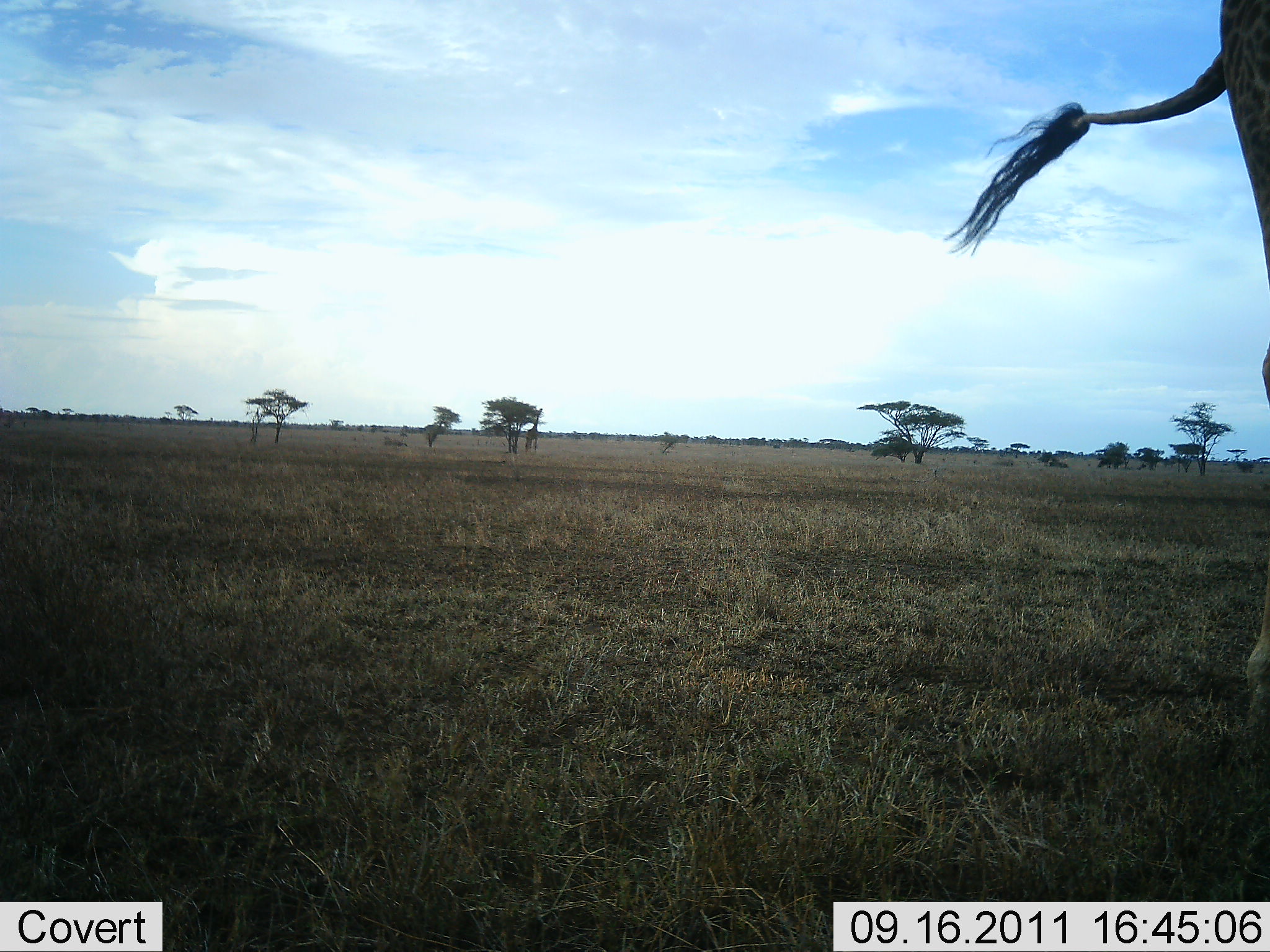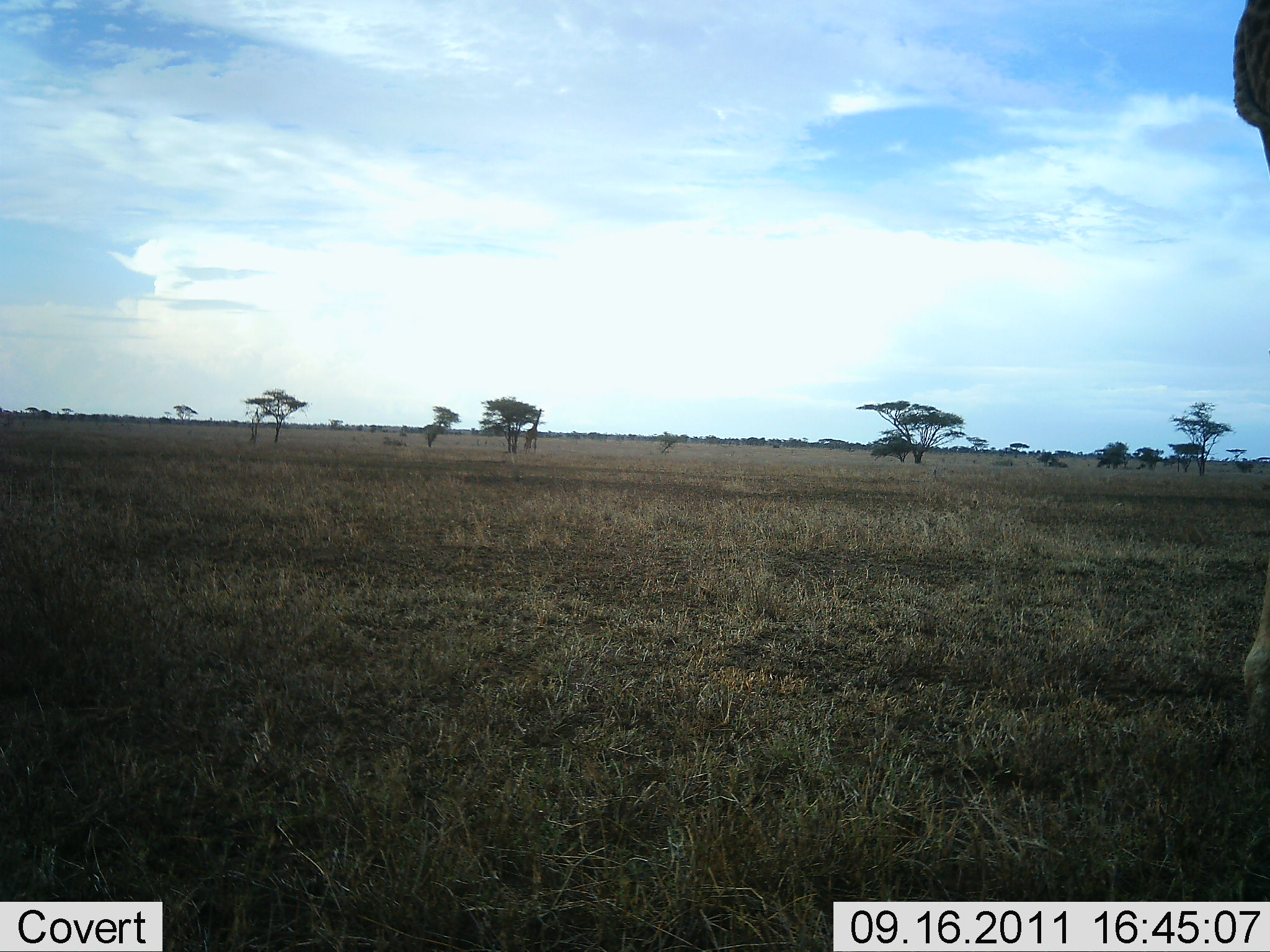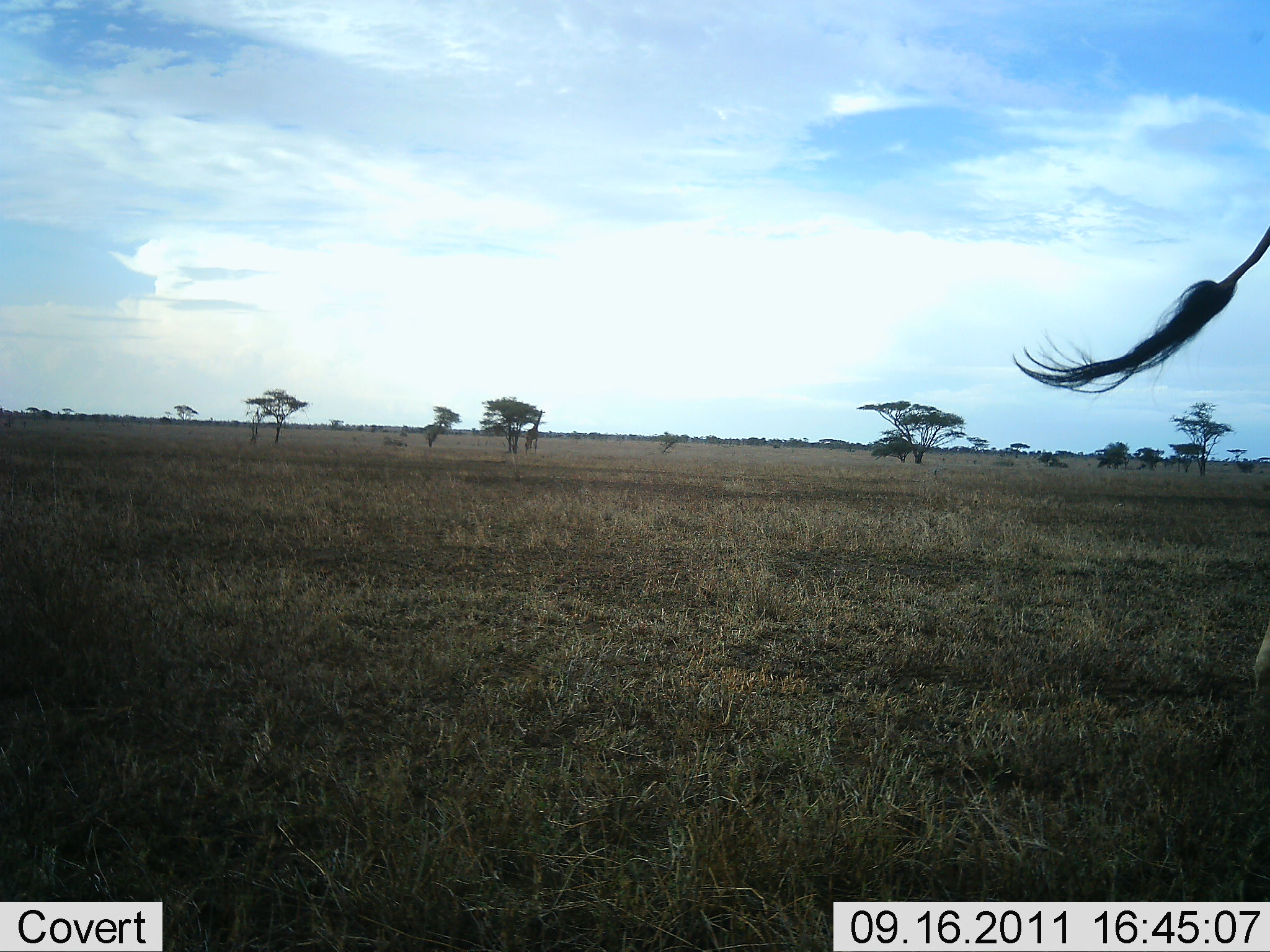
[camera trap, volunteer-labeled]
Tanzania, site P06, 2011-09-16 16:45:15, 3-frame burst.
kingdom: Animalia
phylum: Chordata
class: Mammalia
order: Artiodactyla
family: Giraffidae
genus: Giraffa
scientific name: Giraffa camelopardalis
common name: giraffe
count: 1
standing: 71%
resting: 0%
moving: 29%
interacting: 0%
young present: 0%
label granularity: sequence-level